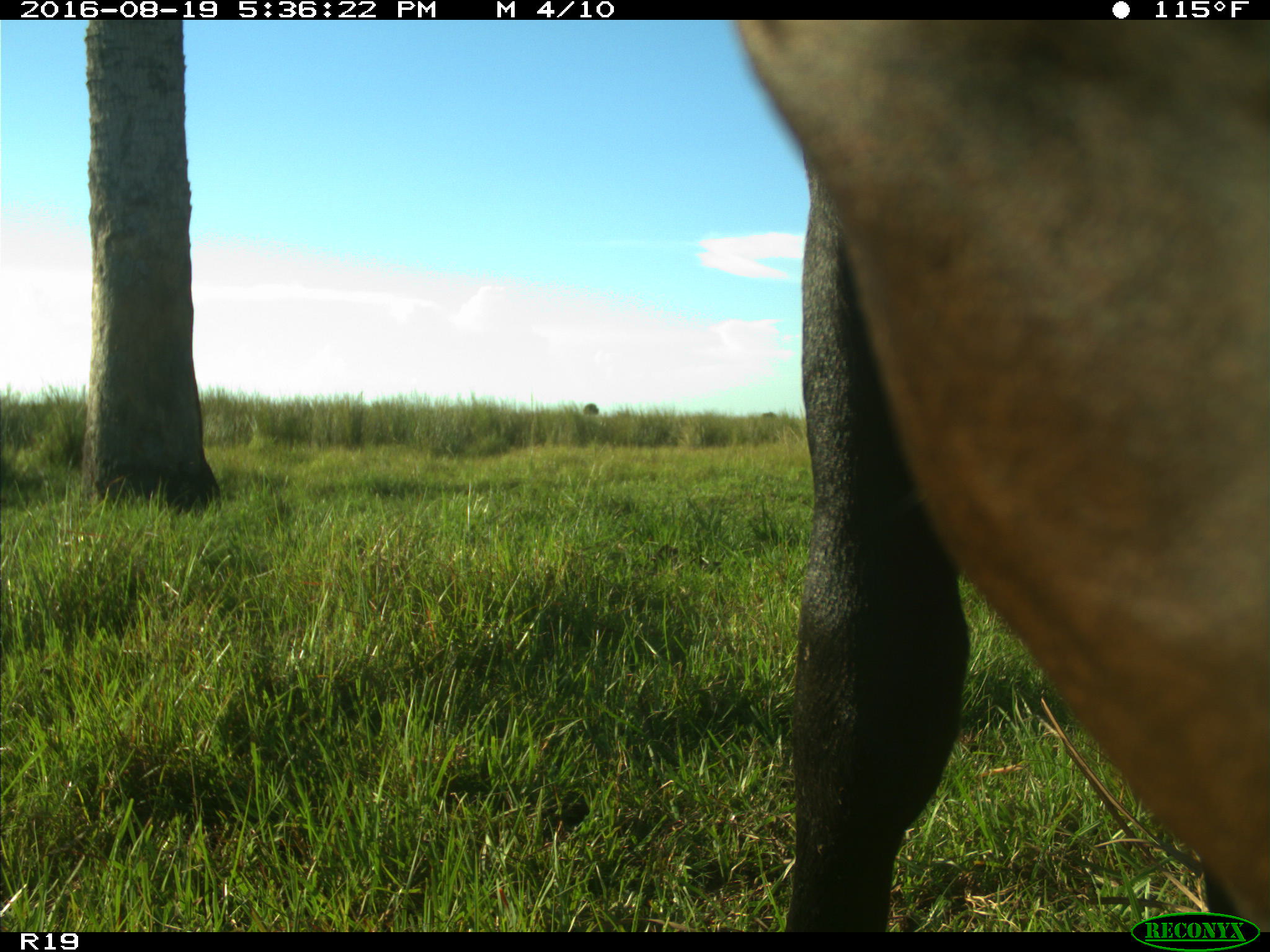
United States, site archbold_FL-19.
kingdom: Animalia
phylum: Chordata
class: Mammalia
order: Artiodactyla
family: Bovidae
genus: Bos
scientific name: Bos taurus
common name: domestic cow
Bos taurus (domestic cow).